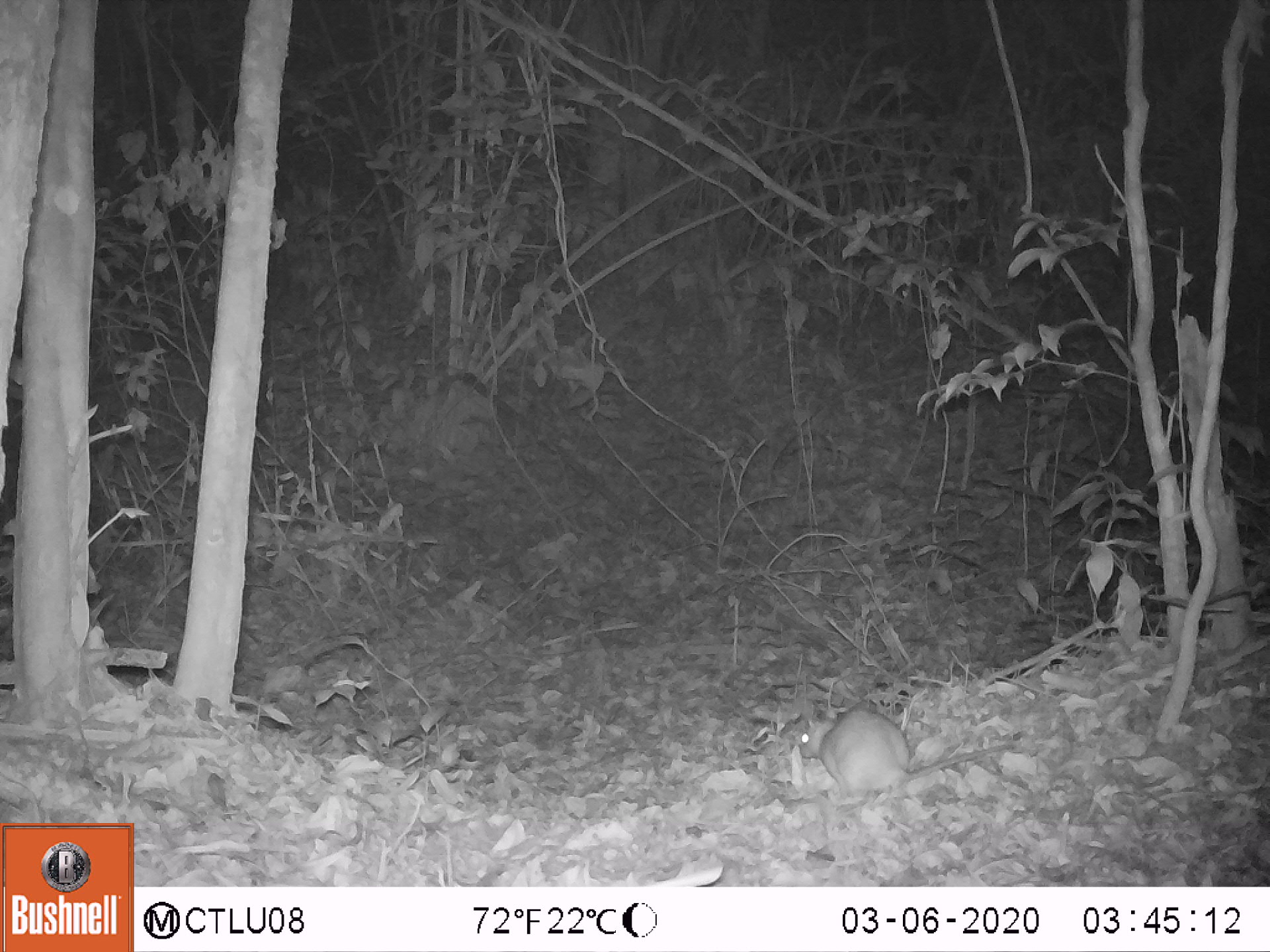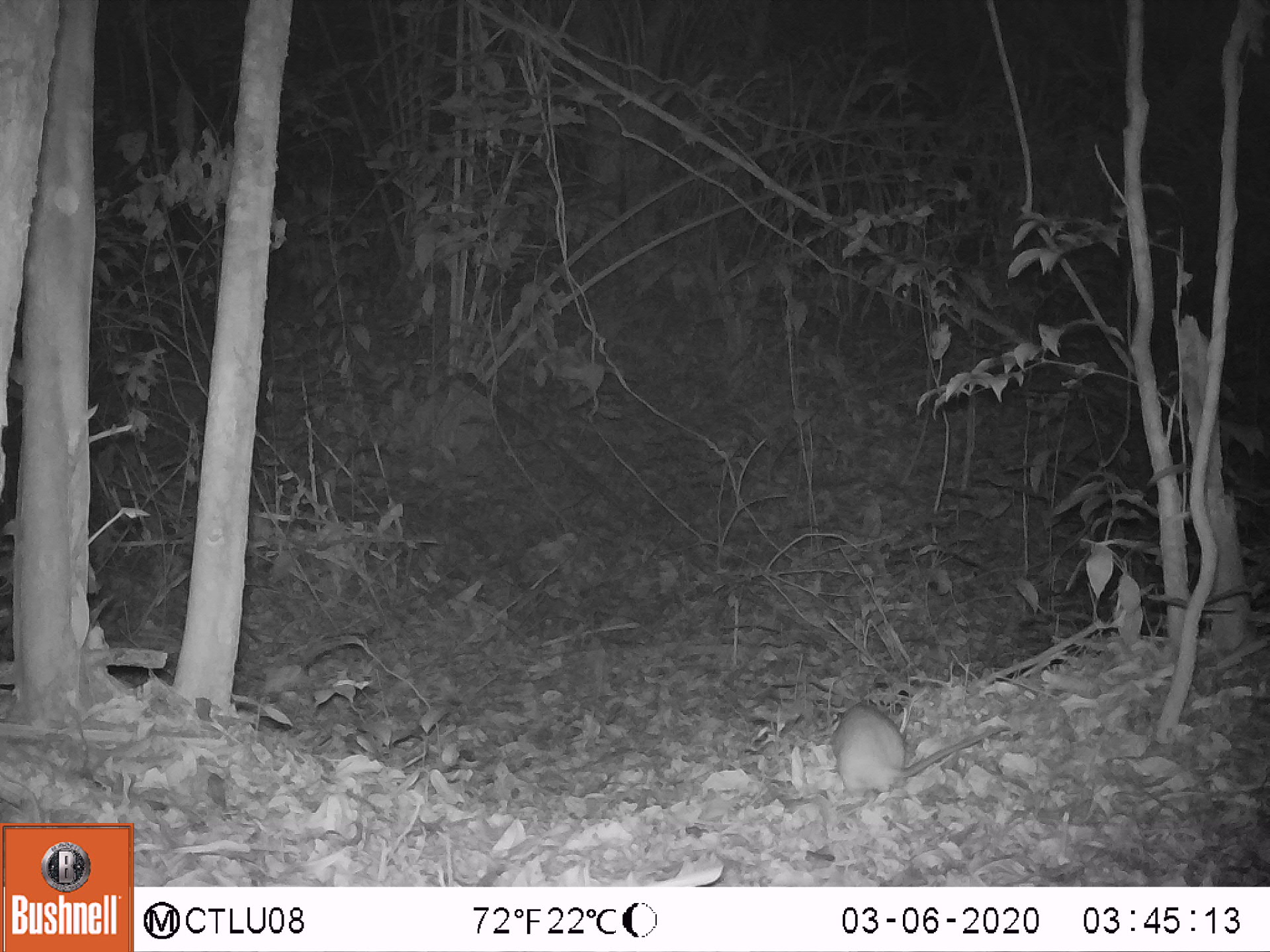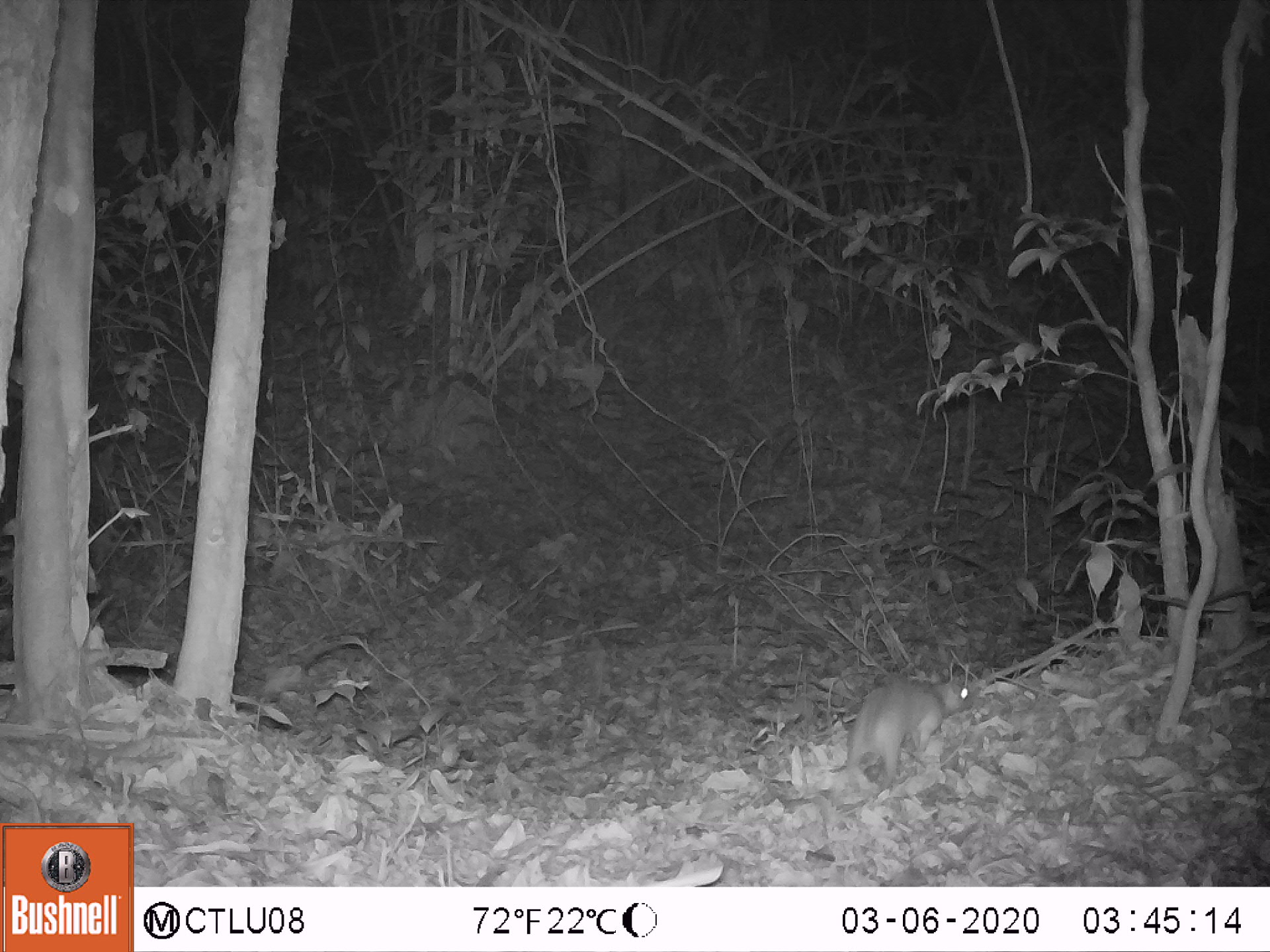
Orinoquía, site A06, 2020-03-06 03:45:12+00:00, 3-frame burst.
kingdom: Animalia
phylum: Chordata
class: Mammalia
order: Rodentia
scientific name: Rodentia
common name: rodent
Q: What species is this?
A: Rodent (Rodentia).